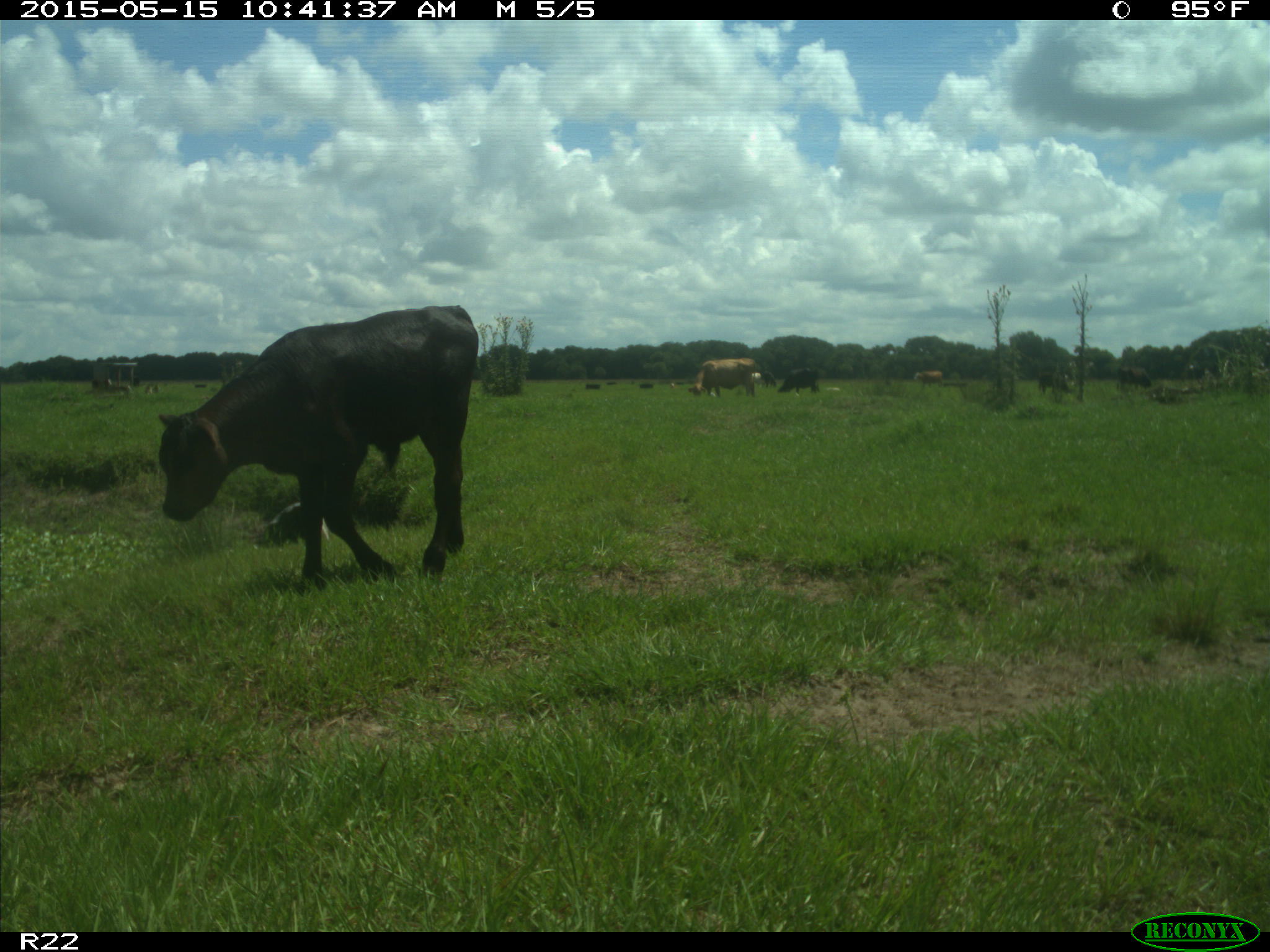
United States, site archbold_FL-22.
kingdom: Animalia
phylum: Chordata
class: Mammalia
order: Artiodactyla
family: Bovidae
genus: Bos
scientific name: Bos taurus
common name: domestic cow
Bos taurus (domestic cow).